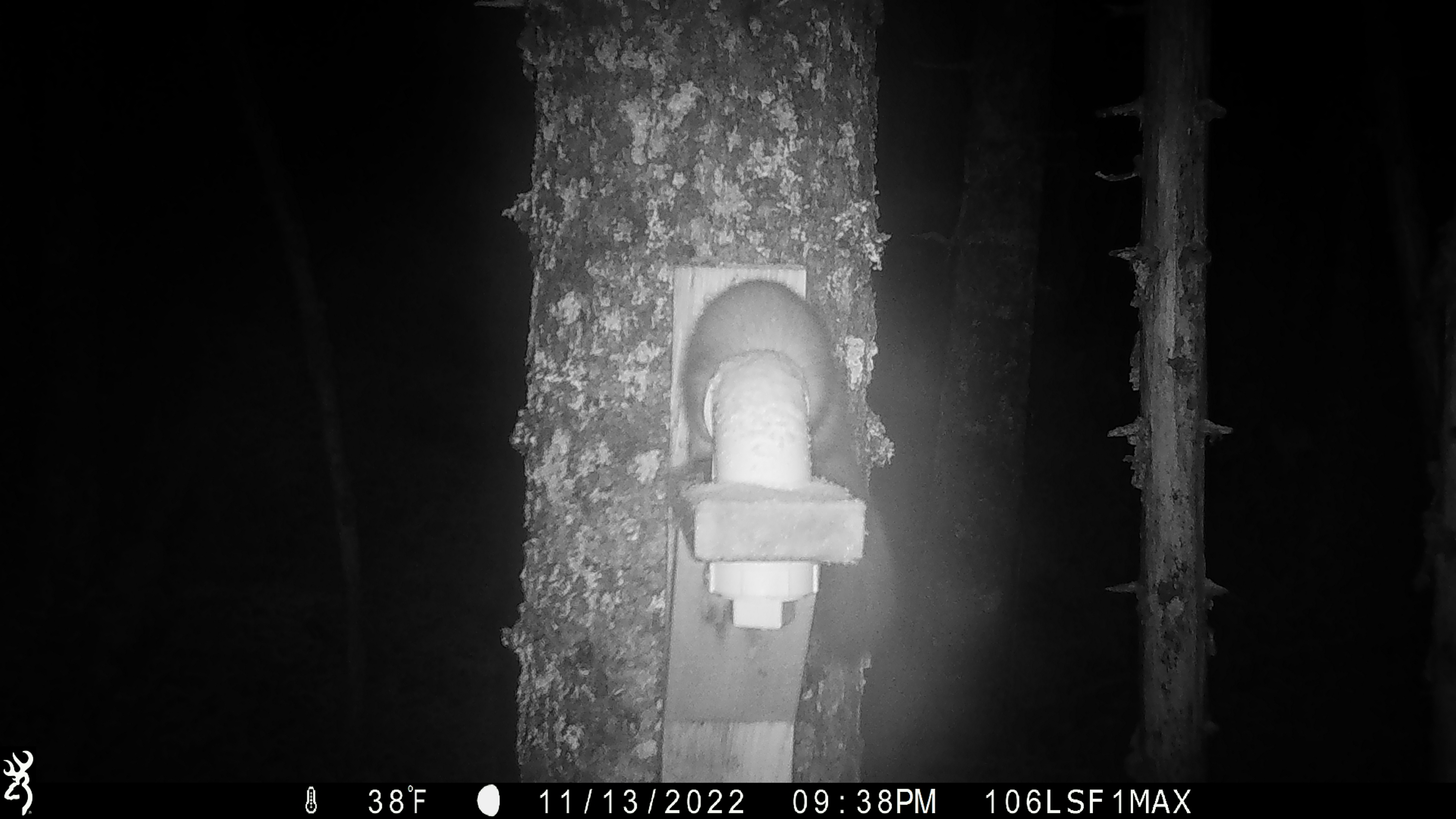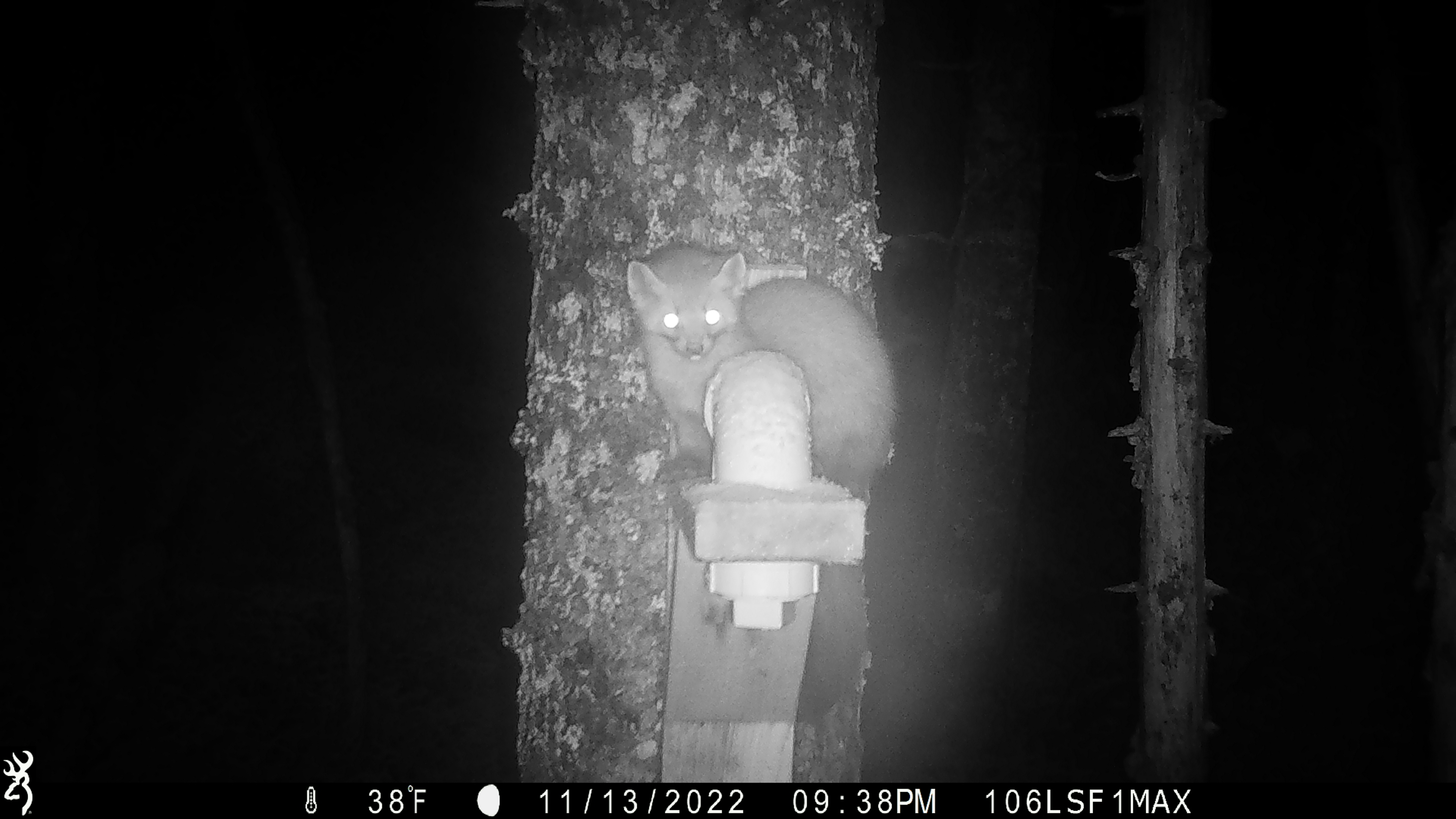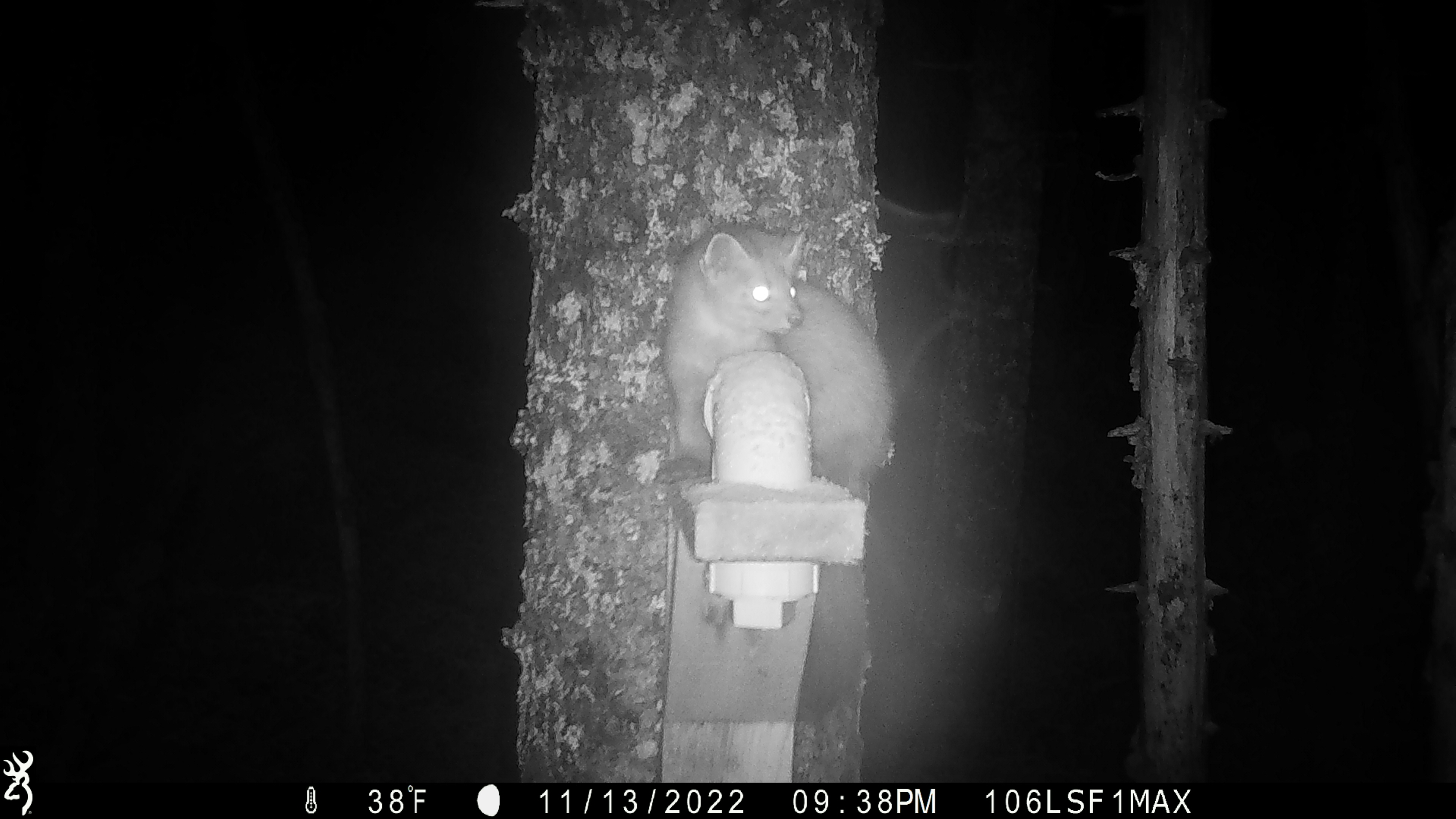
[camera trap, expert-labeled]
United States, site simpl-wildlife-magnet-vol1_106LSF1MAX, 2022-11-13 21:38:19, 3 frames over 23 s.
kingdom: Animalia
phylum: Chordata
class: Mammalia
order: Carnivora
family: Mustelidae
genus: Martes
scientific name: Martes americana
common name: american marten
American marten (Martes americana).